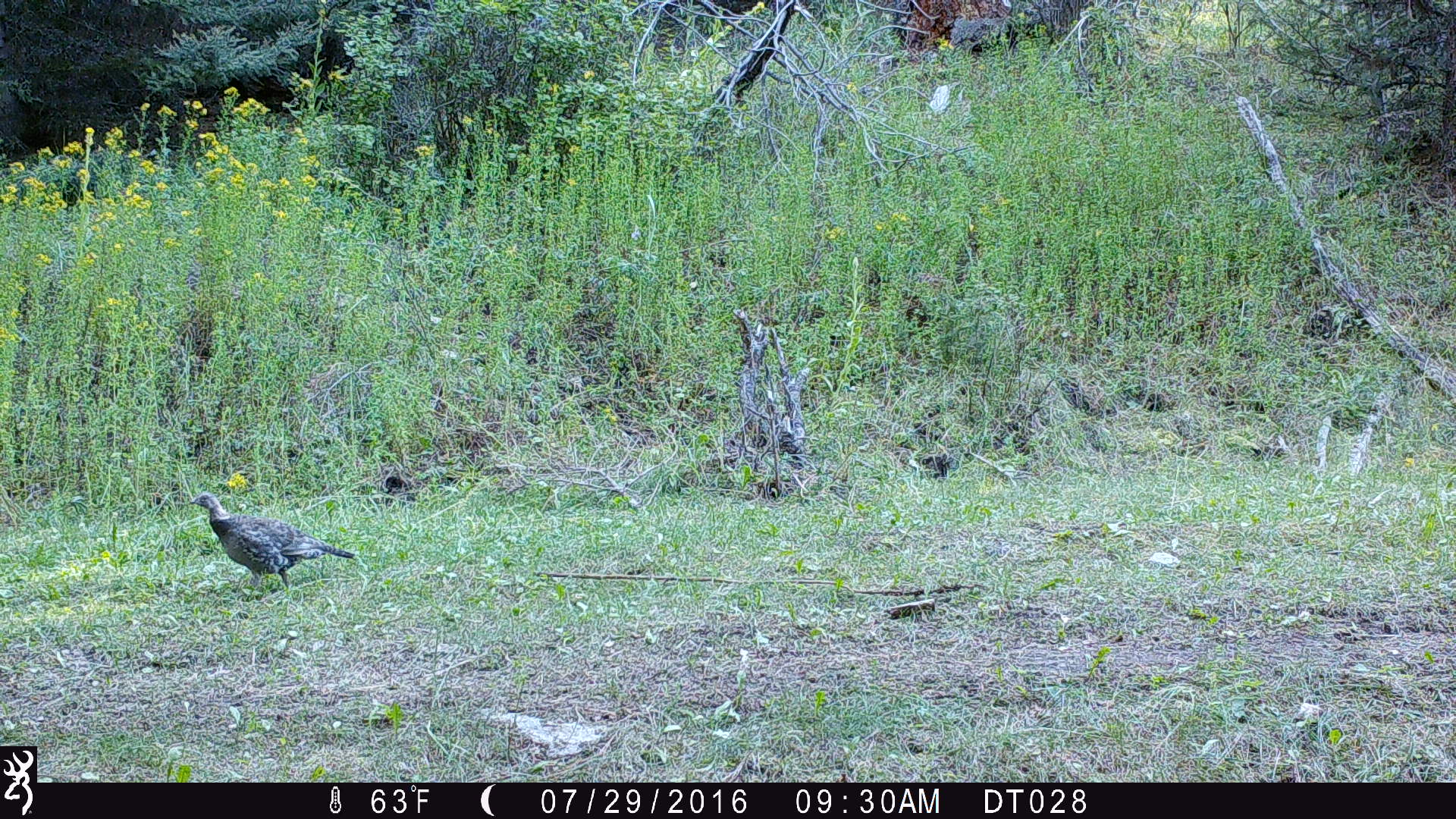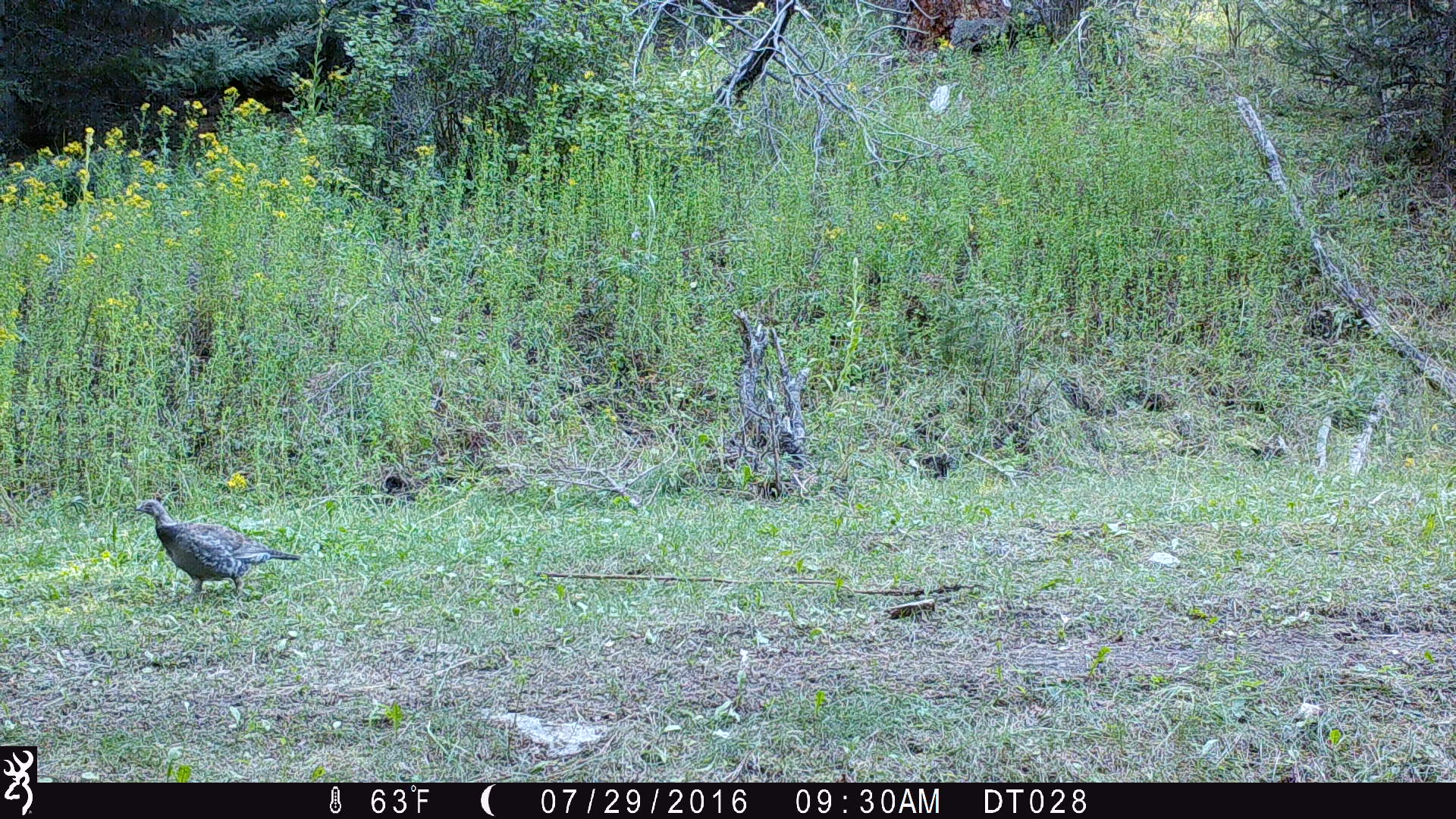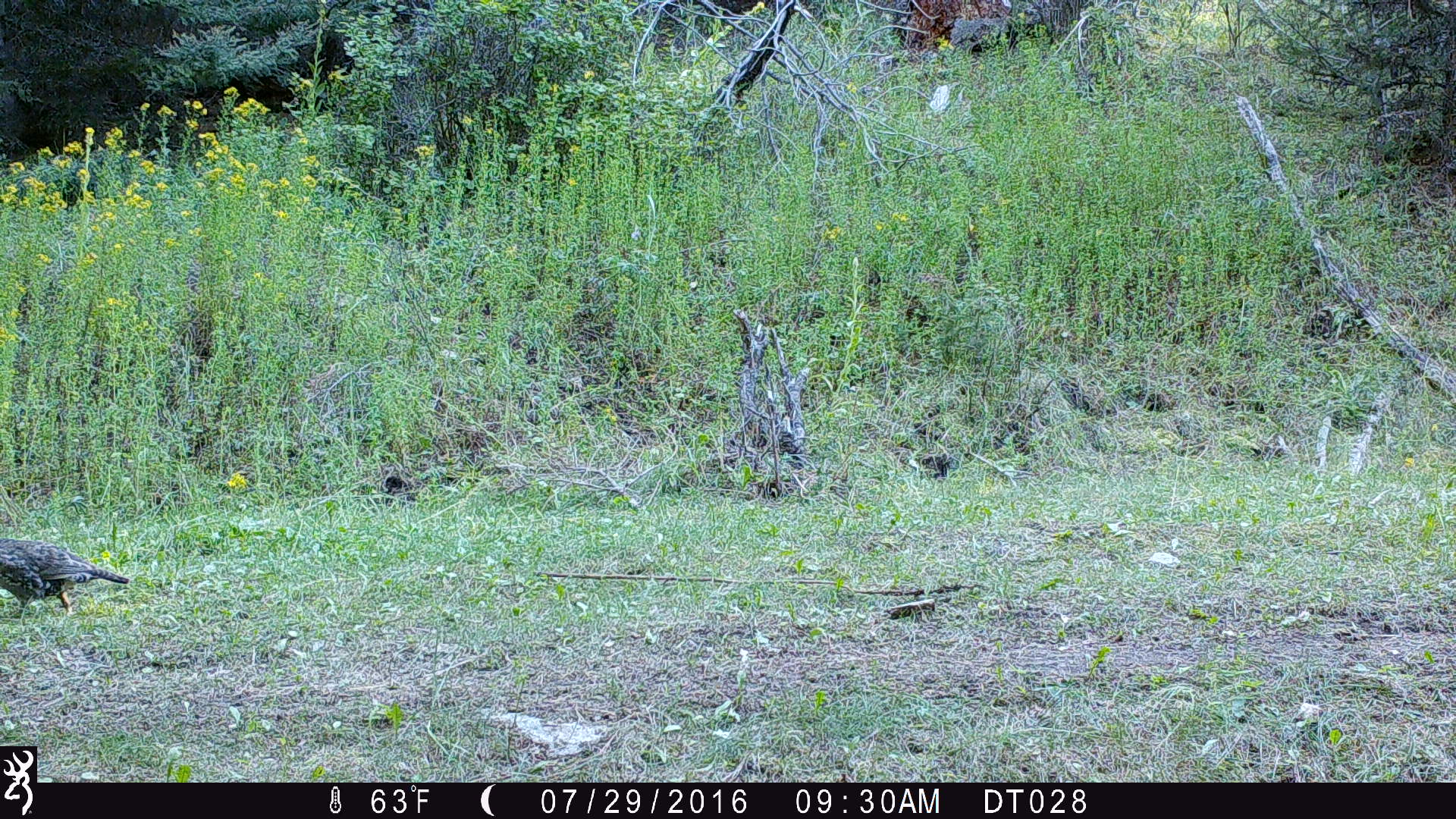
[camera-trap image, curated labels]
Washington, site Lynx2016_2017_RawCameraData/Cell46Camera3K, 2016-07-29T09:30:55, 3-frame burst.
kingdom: Animalia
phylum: Chordata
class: Aves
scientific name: Aves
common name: birds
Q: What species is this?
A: Aves (birds).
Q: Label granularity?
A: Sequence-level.